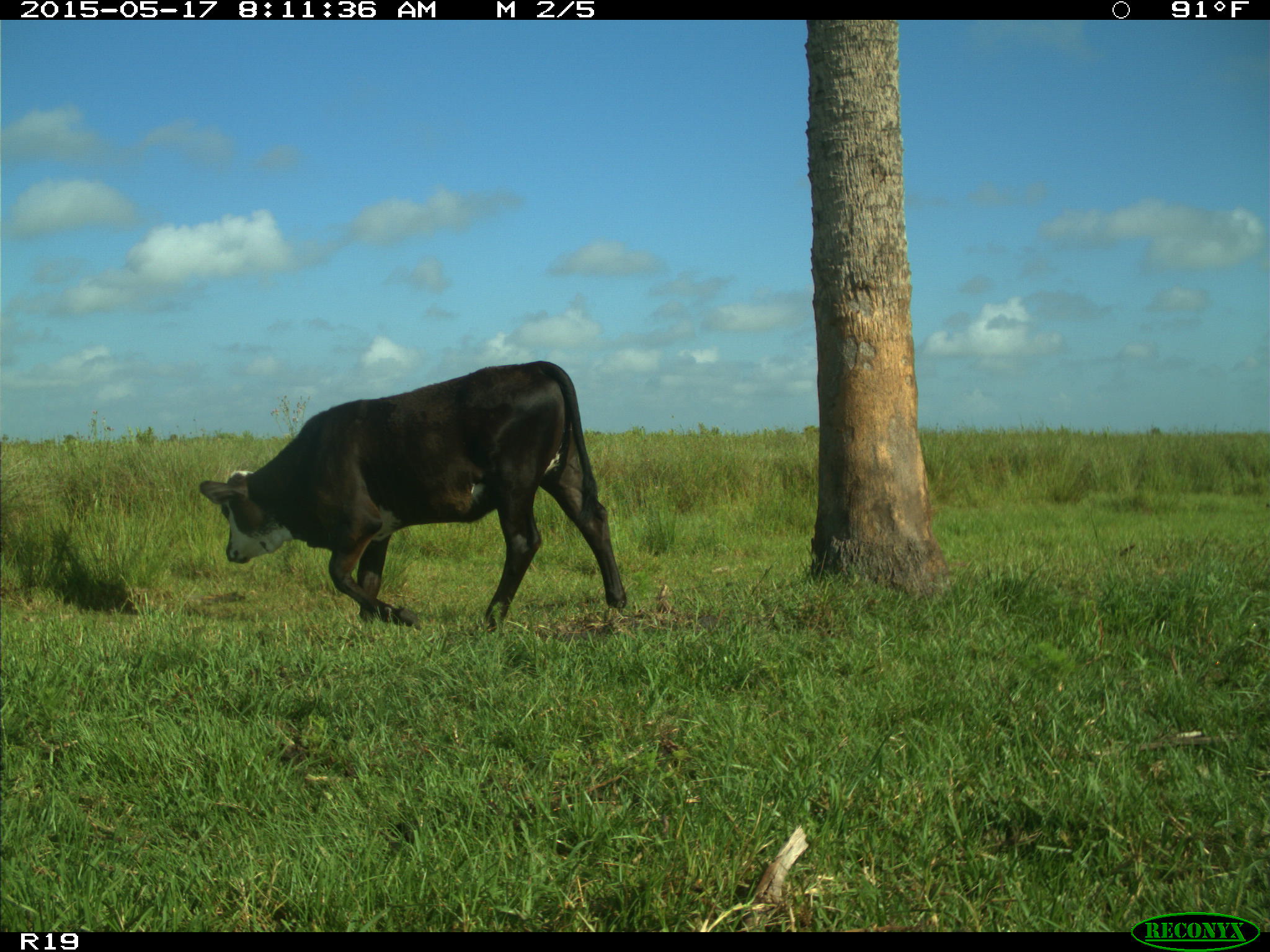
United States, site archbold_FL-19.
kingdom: Animalia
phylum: Chordata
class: Mammalia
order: Artiodactyla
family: Bovidae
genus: Bos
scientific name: Bos taurus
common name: domestic cow